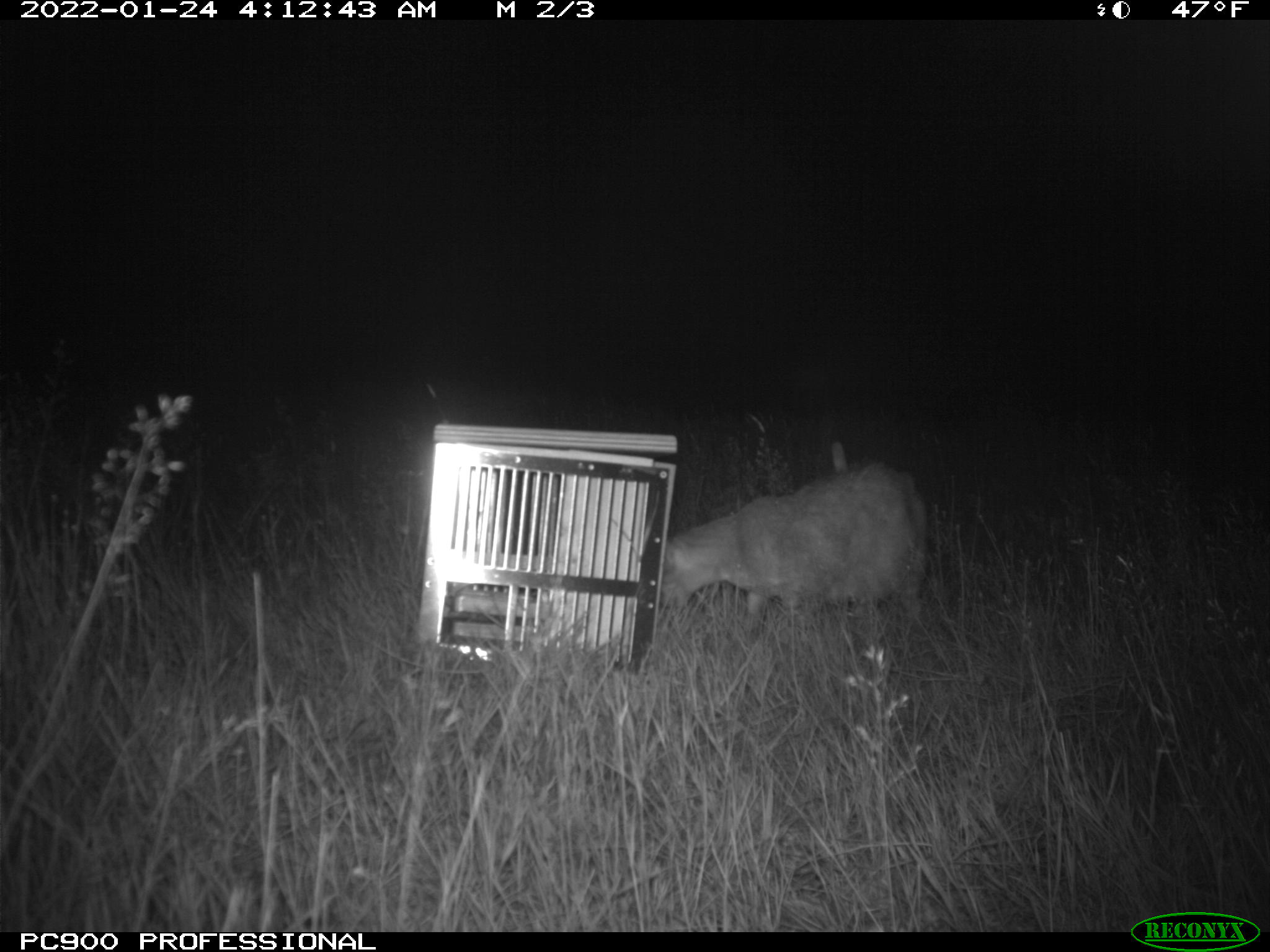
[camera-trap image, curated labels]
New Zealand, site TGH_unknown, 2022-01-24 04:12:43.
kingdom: Animalia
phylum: Chordata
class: Mammalia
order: Carnivora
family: Felidae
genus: Felis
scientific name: Felis catus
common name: domestic cat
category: cat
Cat (domestic cat) (Felis catus).